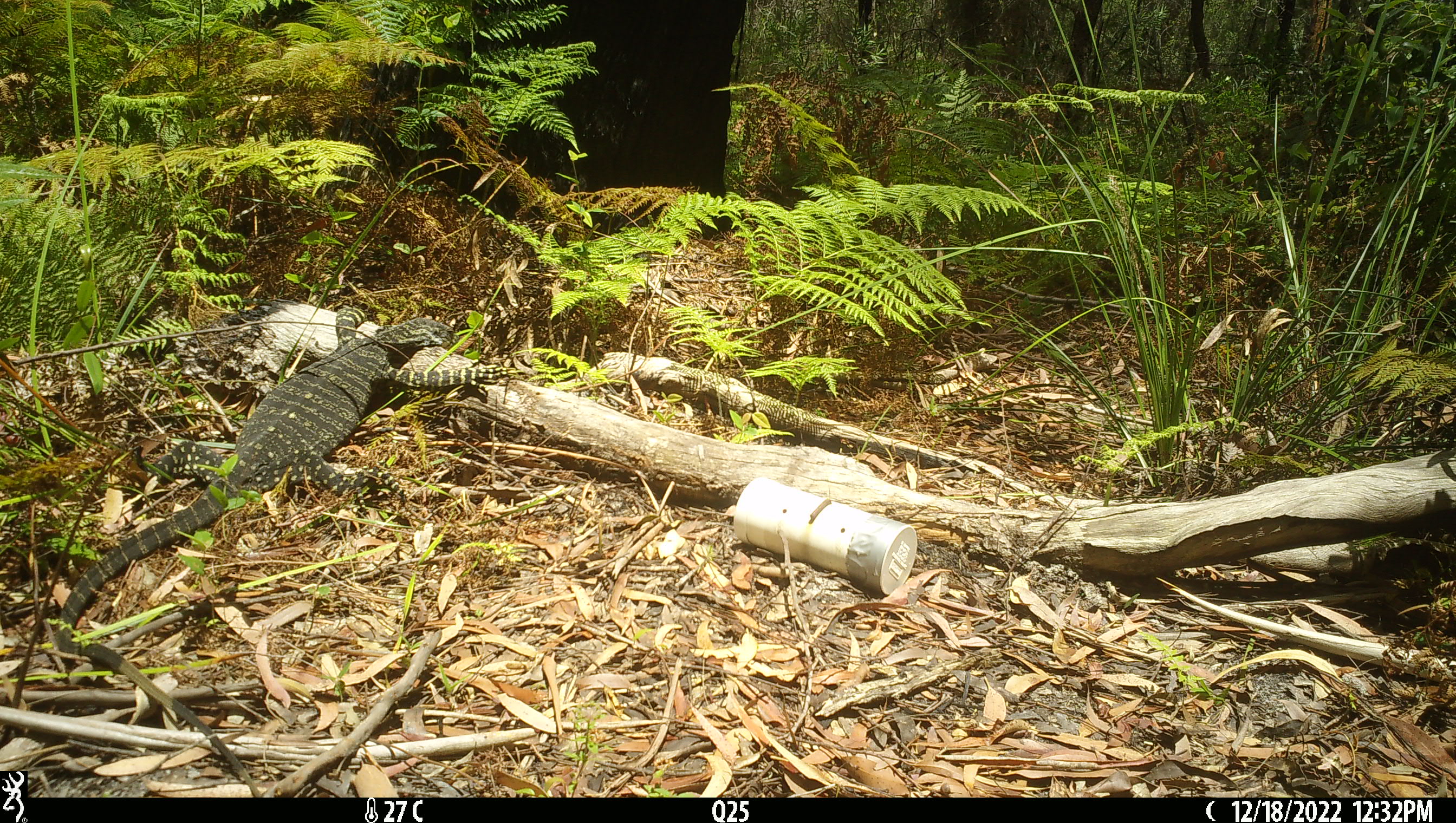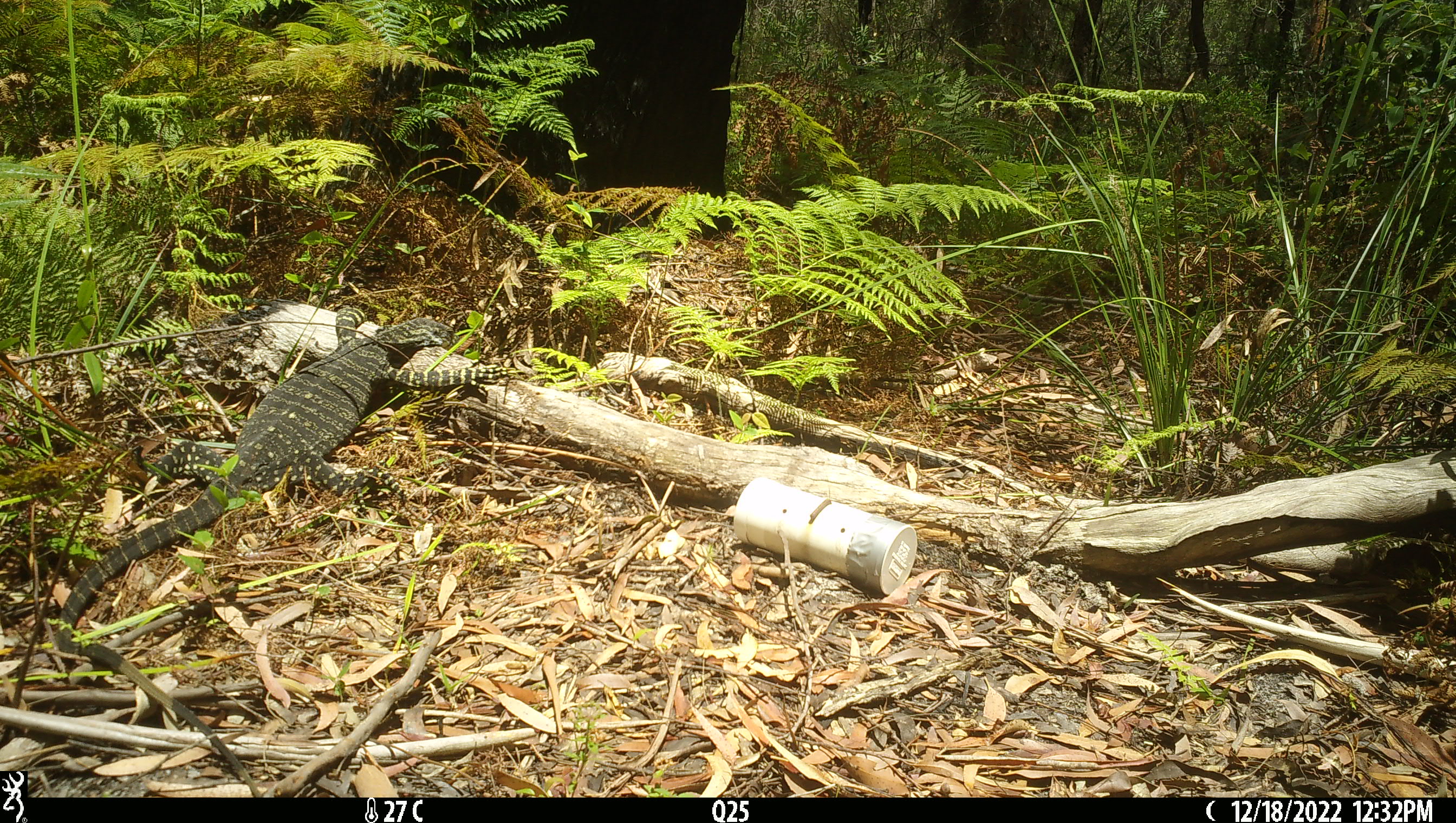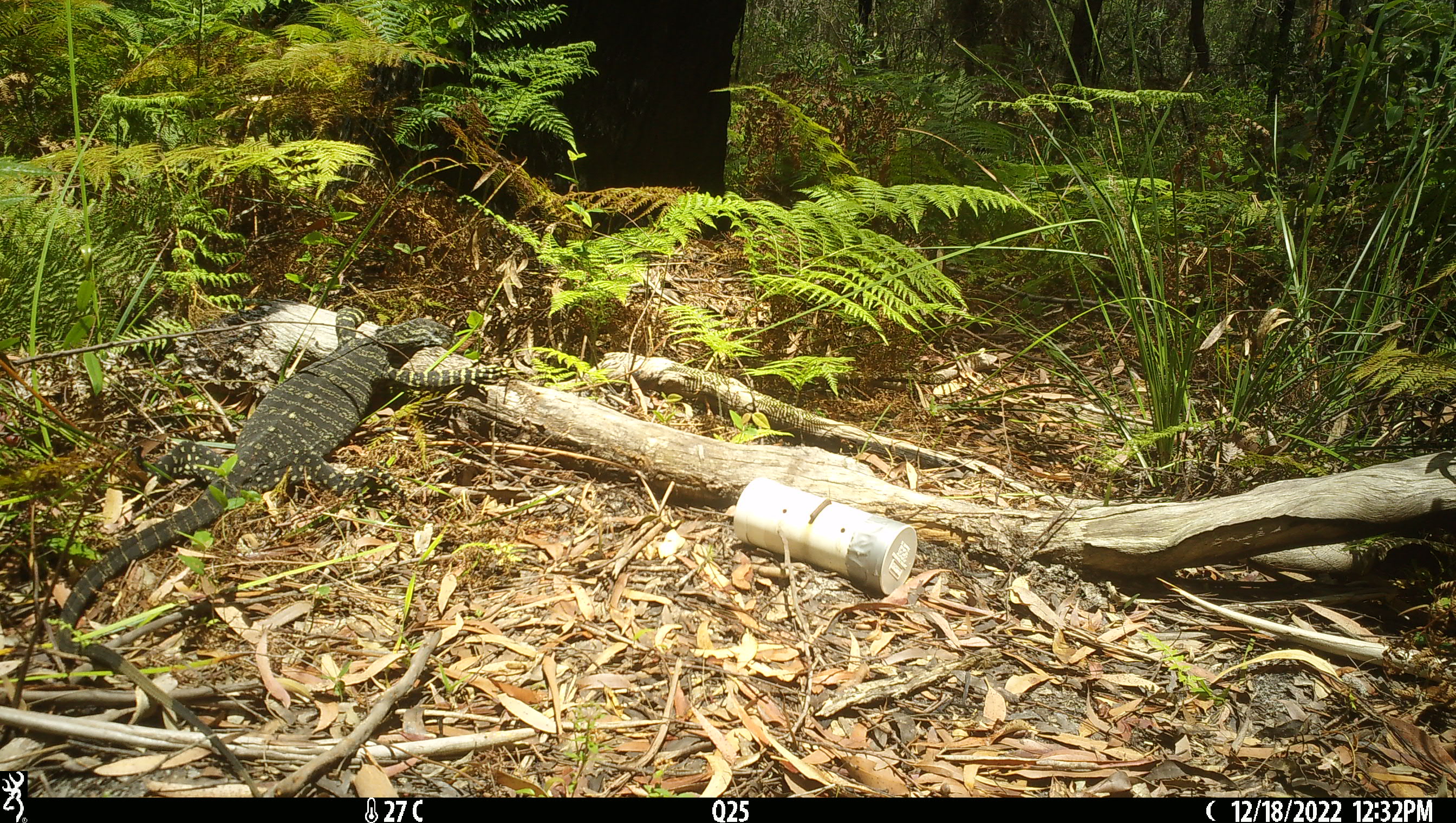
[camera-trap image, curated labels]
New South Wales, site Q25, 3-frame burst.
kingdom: Animalia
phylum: Chordata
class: Reptilia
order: Squamata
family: Varanidae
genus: Varanus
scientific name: Varanus varius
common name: lace monitor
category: goanna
Goanna (lace monitor) (Varanus varius).